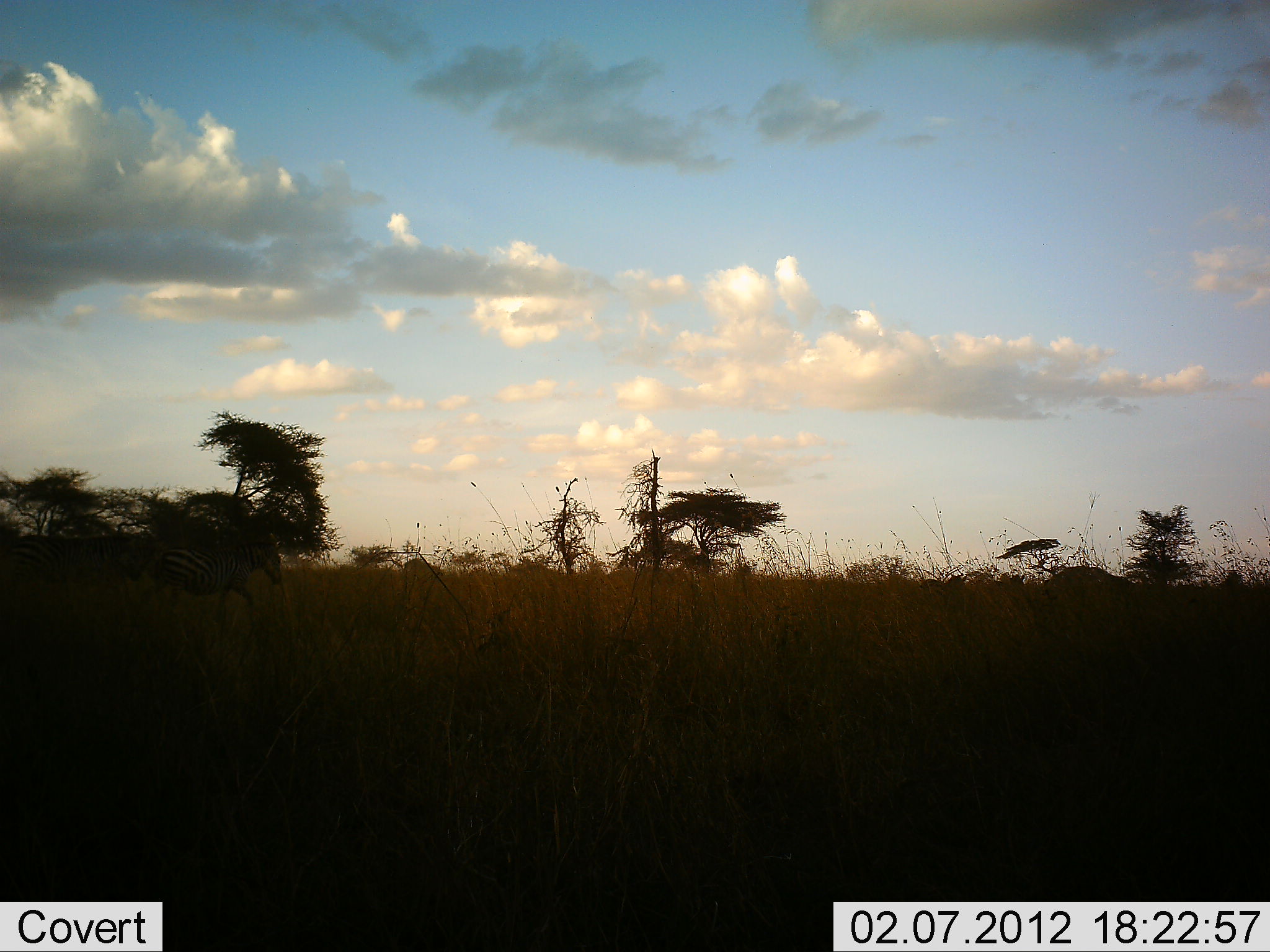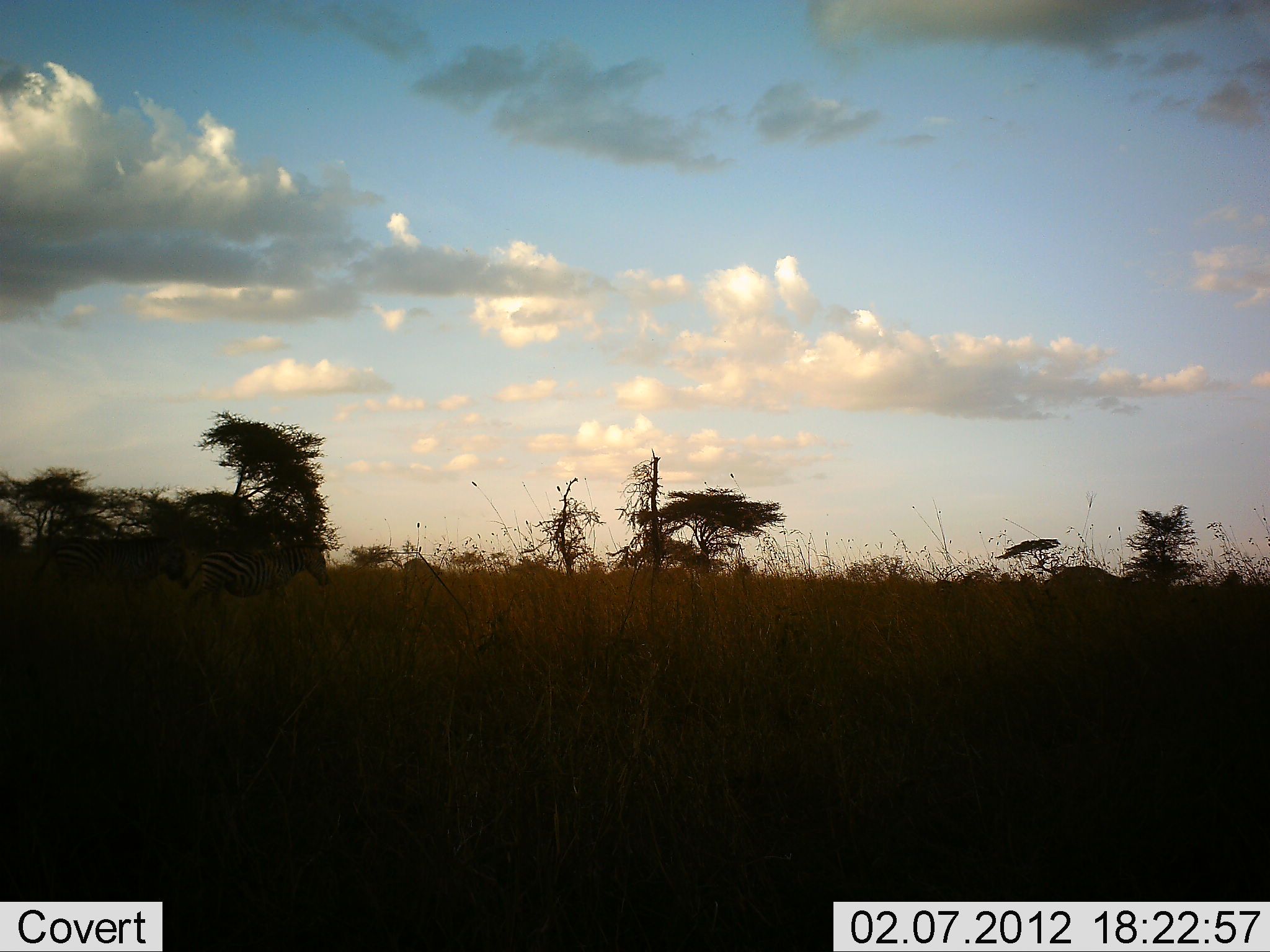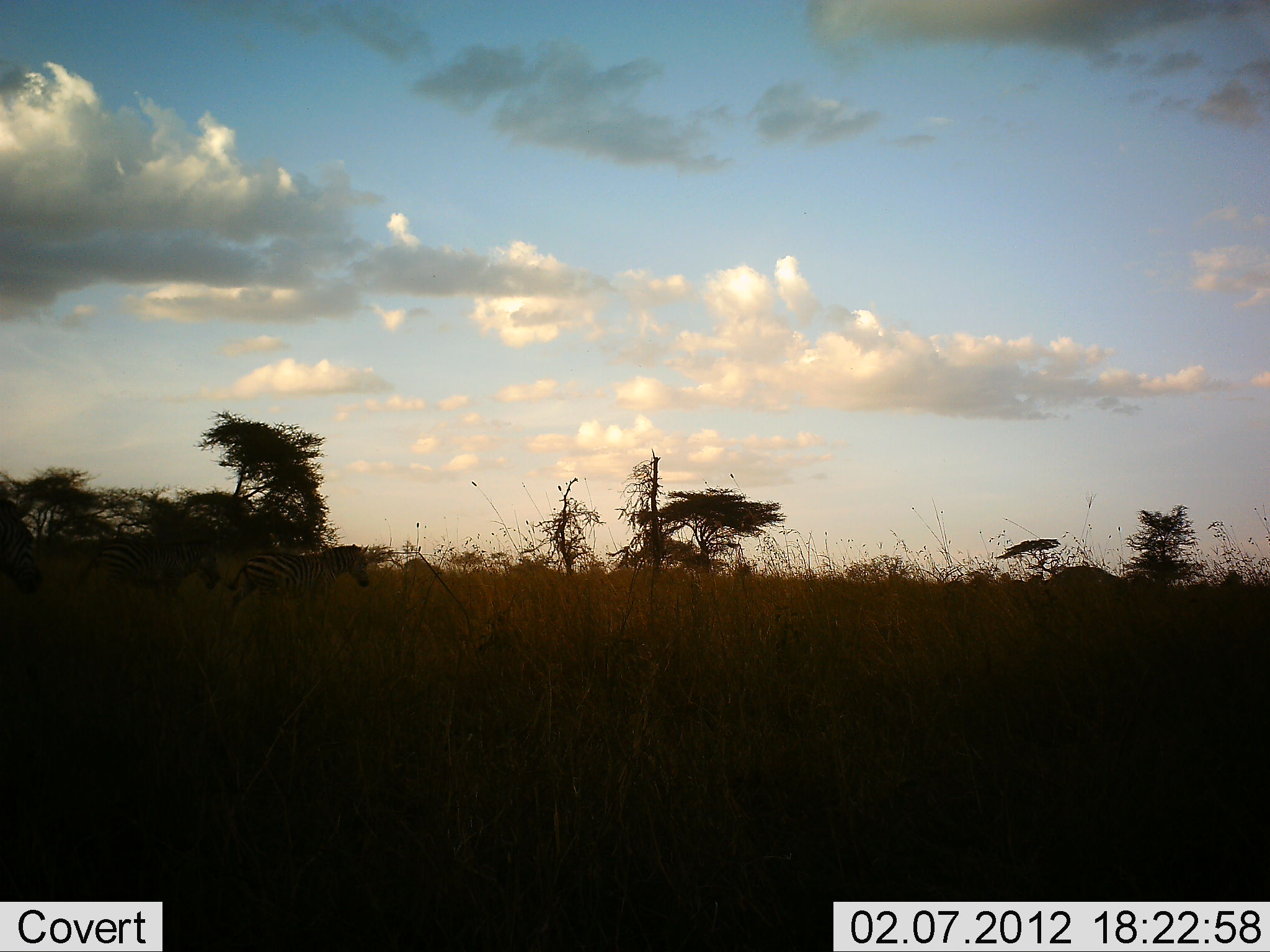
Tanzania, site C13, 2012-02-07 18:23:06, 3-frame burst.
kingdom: Animalia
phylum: Chordata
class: Mammalia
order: Perissodactyla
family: Equidae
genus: Equus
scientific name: Equus quagga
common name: plains zebra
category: zebra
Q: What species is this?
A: Zebra (plains zebra) (Equus quagga).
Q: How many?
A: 5.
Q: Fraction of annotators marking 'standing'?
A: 0%.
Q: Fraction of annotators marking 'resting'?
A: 0%.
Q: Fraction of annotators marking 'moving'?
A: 100%.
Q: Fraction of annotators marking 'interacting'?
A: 0%.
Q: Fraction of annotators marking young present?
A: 0%.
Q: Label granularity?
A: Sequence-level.